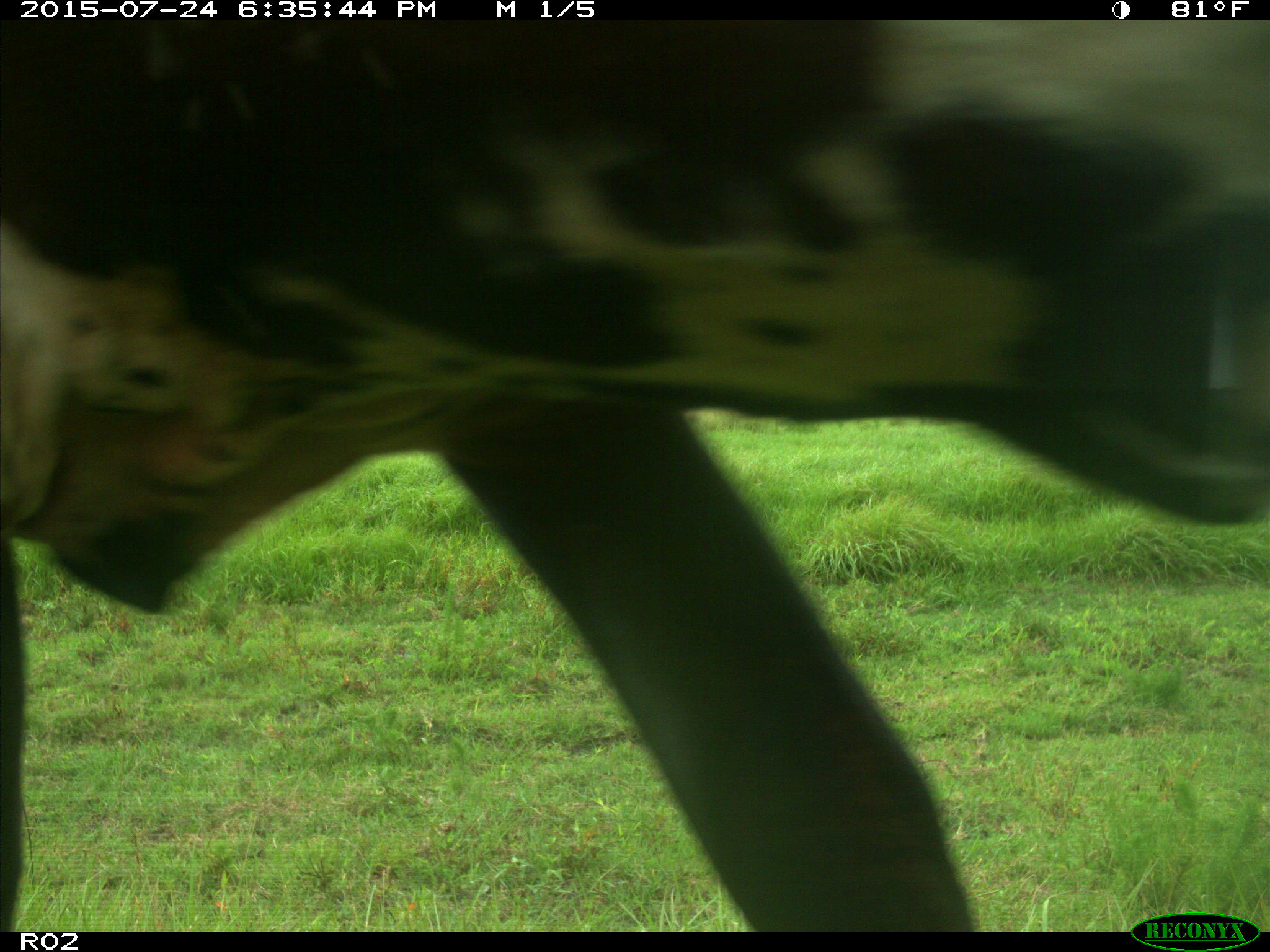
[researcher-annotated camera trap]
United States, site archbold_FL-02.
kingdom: Animalia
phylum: Chordata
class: Mammalia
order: Artiodactyla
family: Bovidae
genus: Bos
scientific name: Bos taurus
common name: domestic cow